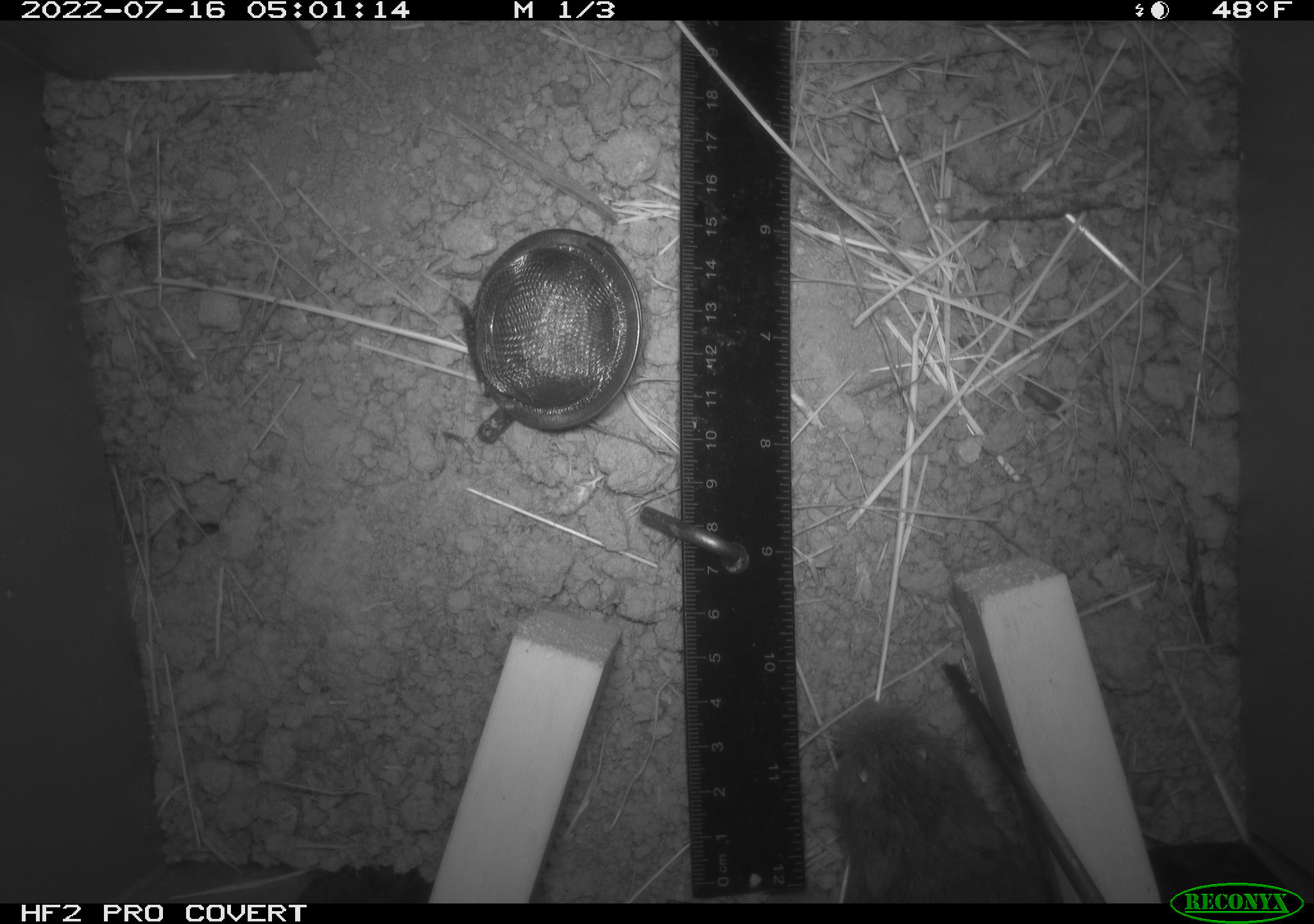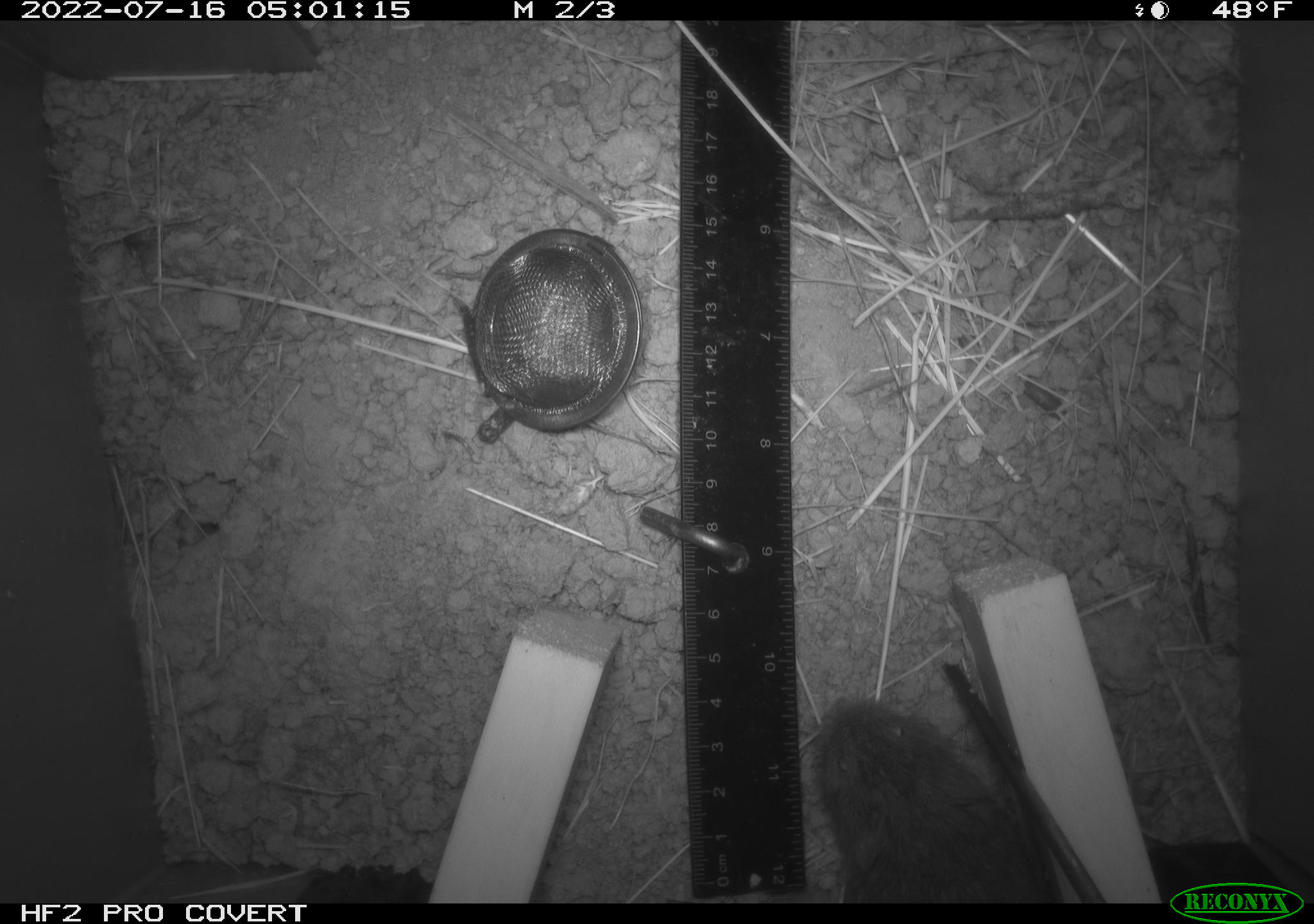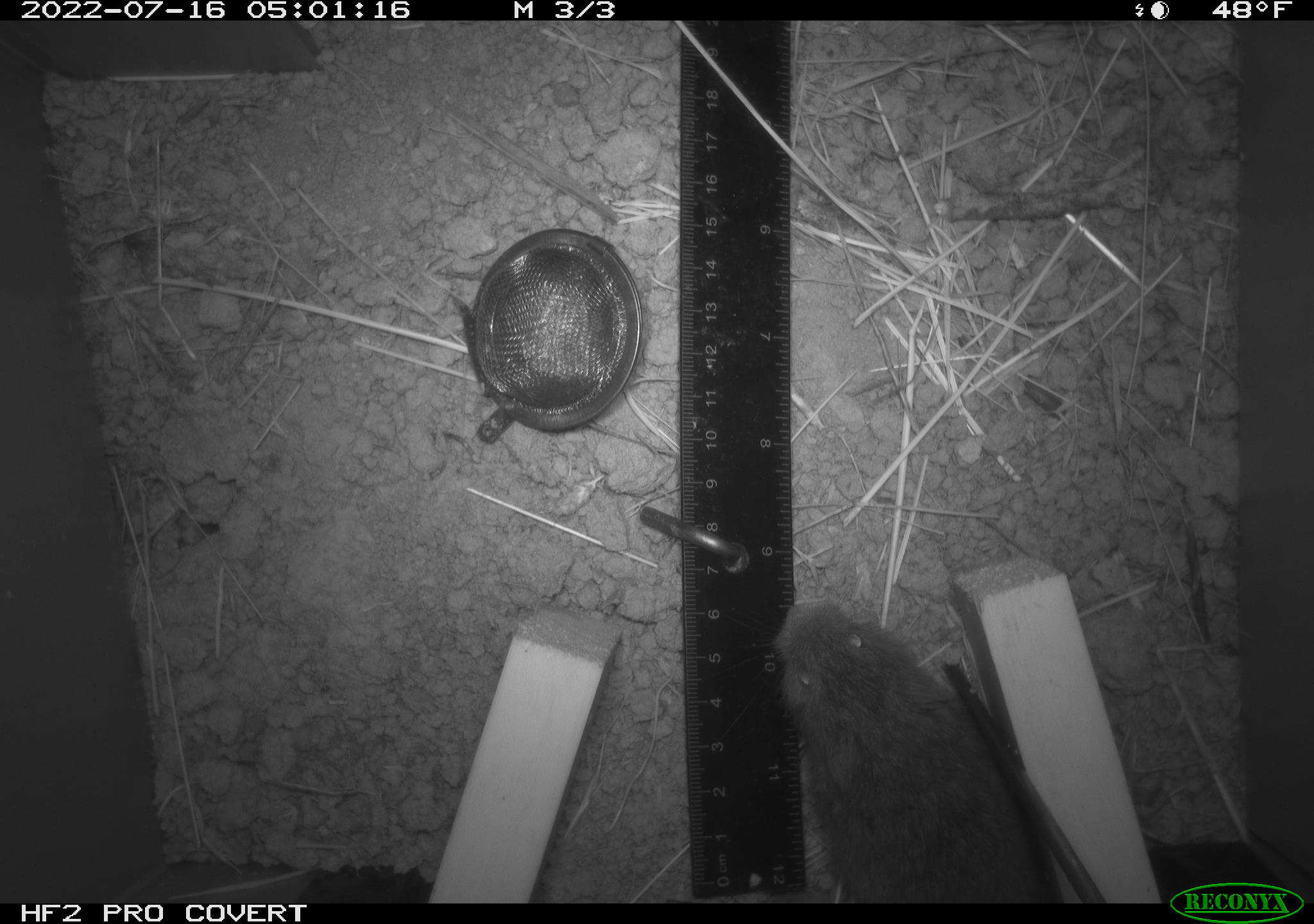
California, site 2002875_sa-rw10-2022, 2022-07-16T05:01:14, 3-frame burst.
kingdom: Animalia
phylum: Chordata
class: Mammalia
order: Rodentia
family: Cricetidae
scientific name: Arvicolinae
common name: voles, lemmings, and muskrats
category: arvicolinae subfamily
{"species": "arvicolinae subfamily (voles, lemmings, and muskrats) (Arvicolinae)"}